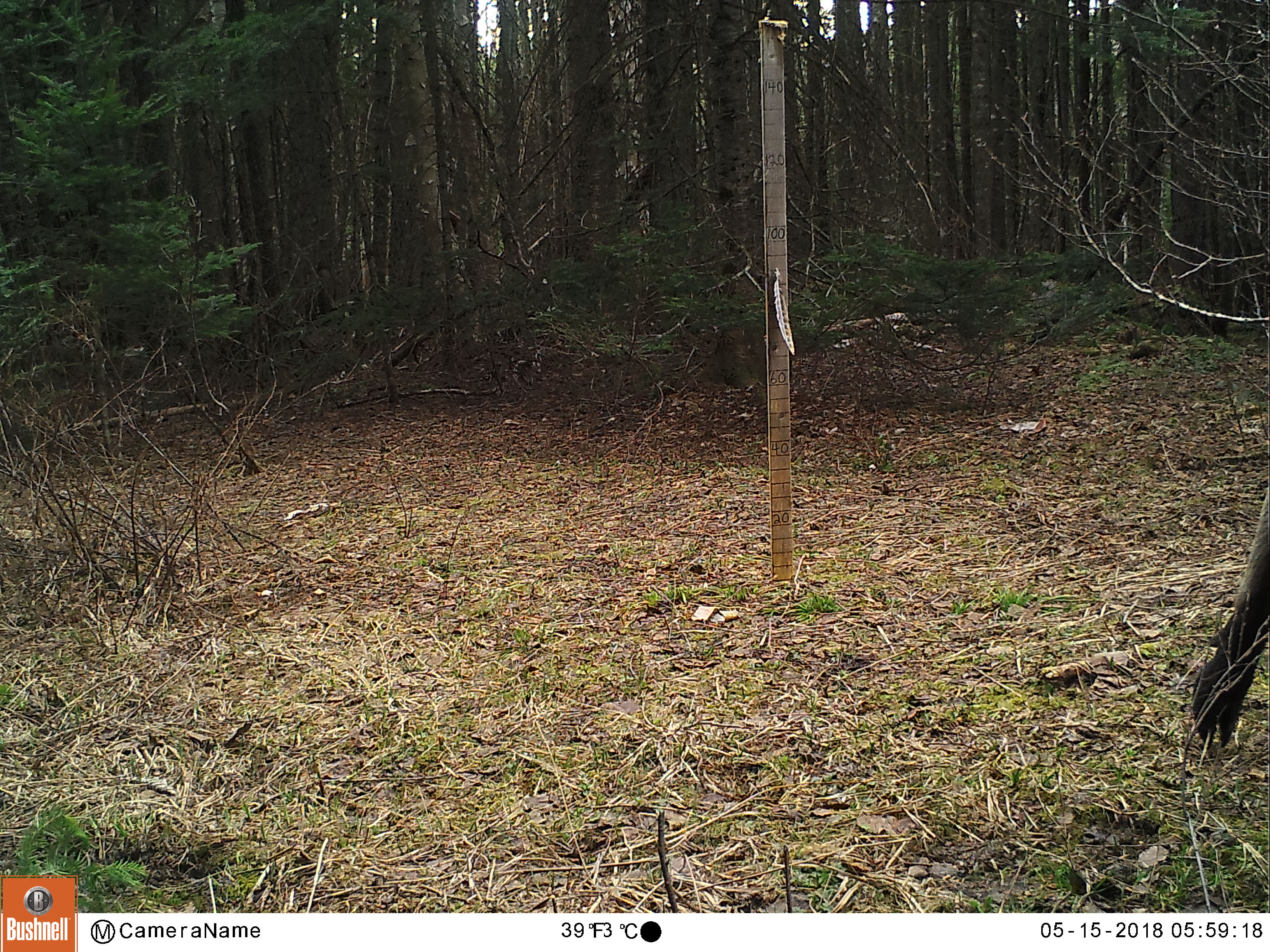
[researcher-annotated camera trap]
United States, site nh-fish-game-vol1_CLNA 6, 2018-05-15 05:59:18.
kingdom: Animalia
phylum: Chordata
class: Mammalia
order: Artiodactyla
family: Cervidae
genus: Alces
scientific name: Alces alces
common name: moose